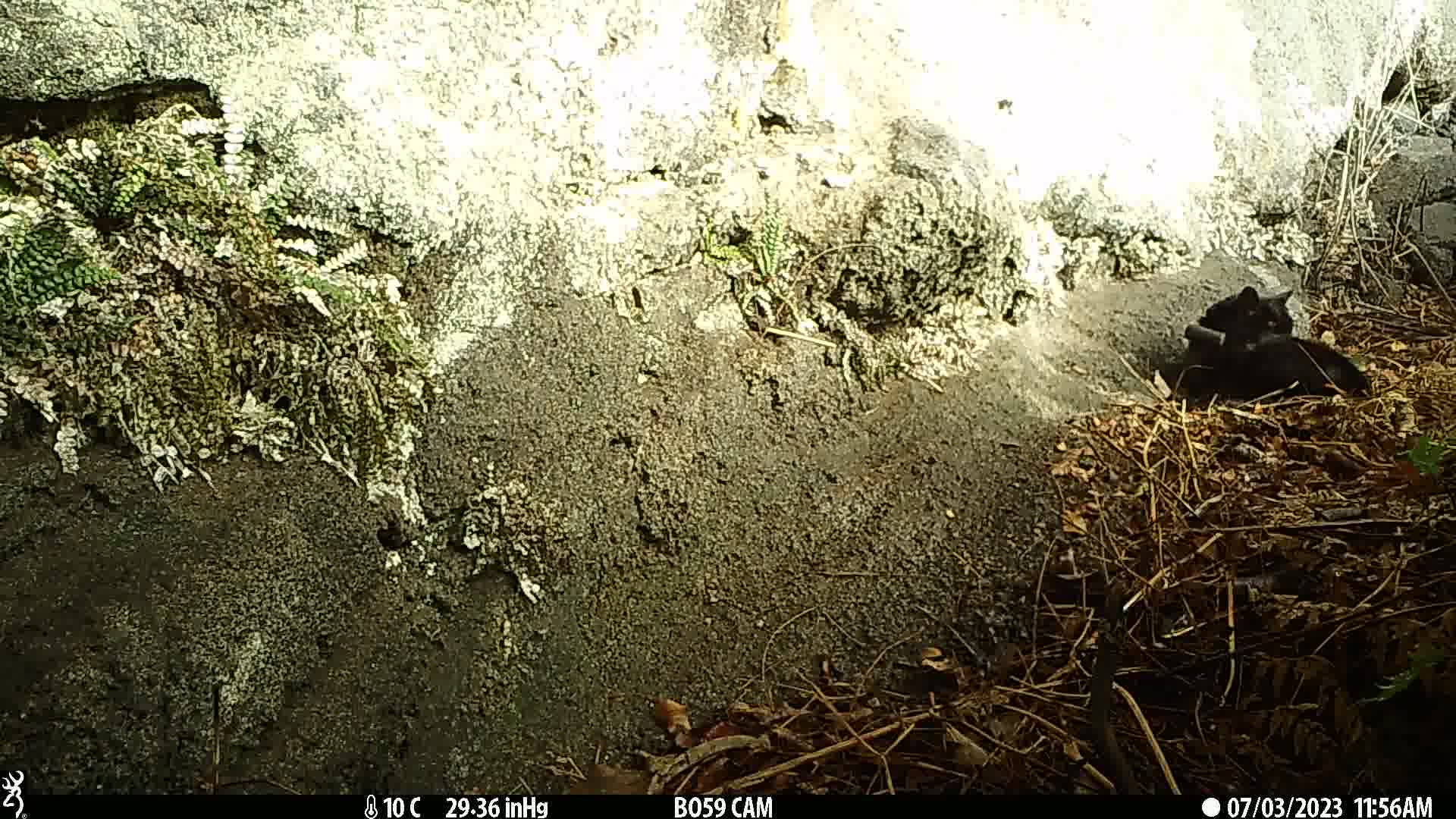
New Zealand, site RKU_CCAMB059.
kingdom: Animalia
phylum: Chordata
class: Mammalia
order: Carnivora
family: Felidae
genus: Felis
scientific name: Felis catus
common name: domestic cat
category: cat